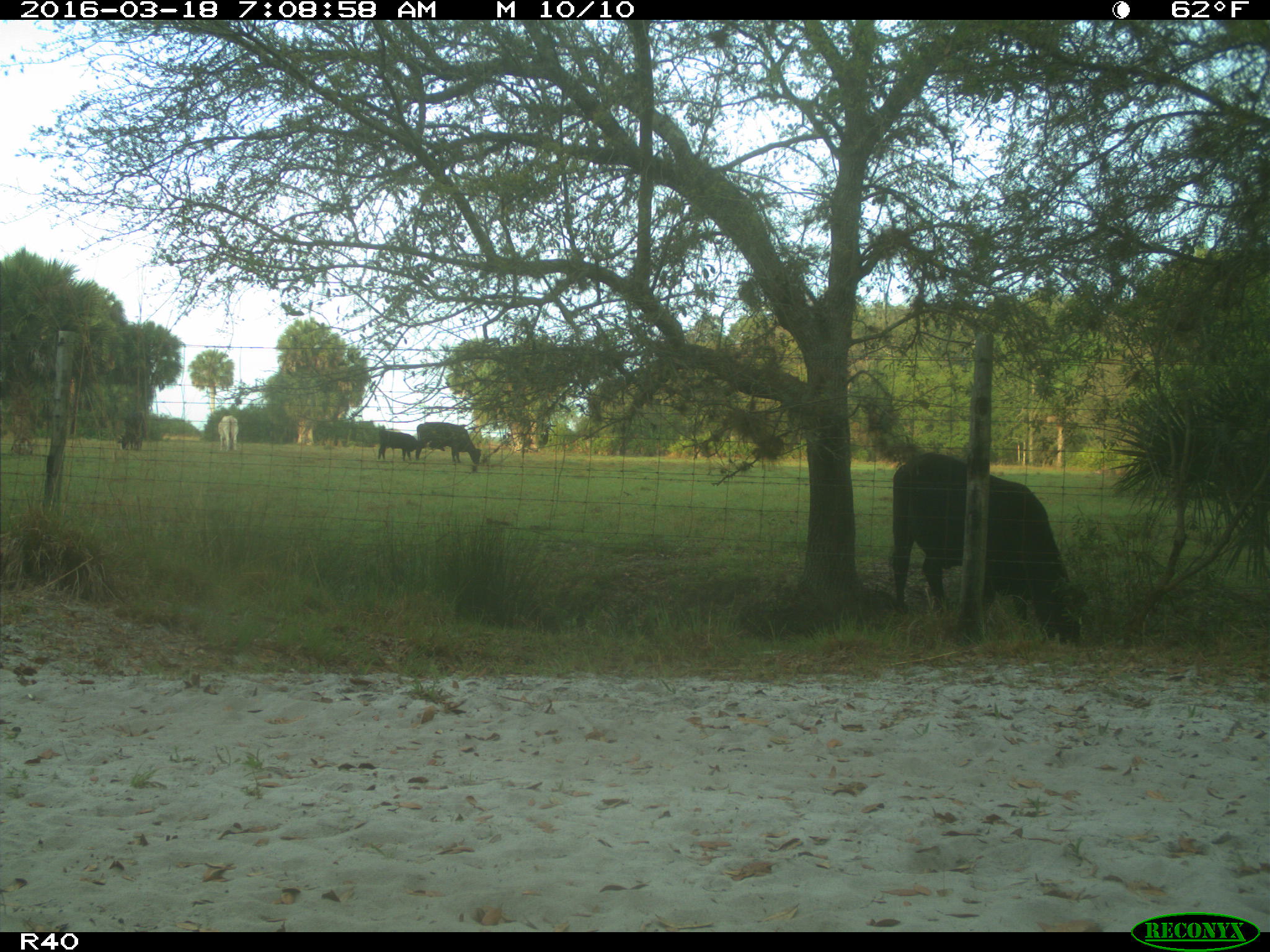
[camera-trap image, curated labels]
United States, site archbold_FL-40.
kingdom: Animalia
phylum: Chordata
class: Mammalia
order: Artiodactyla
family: Bovidae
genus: Bos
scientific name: Bos taurus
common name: domestic cow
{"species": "Bos taurus (domestic cow)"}